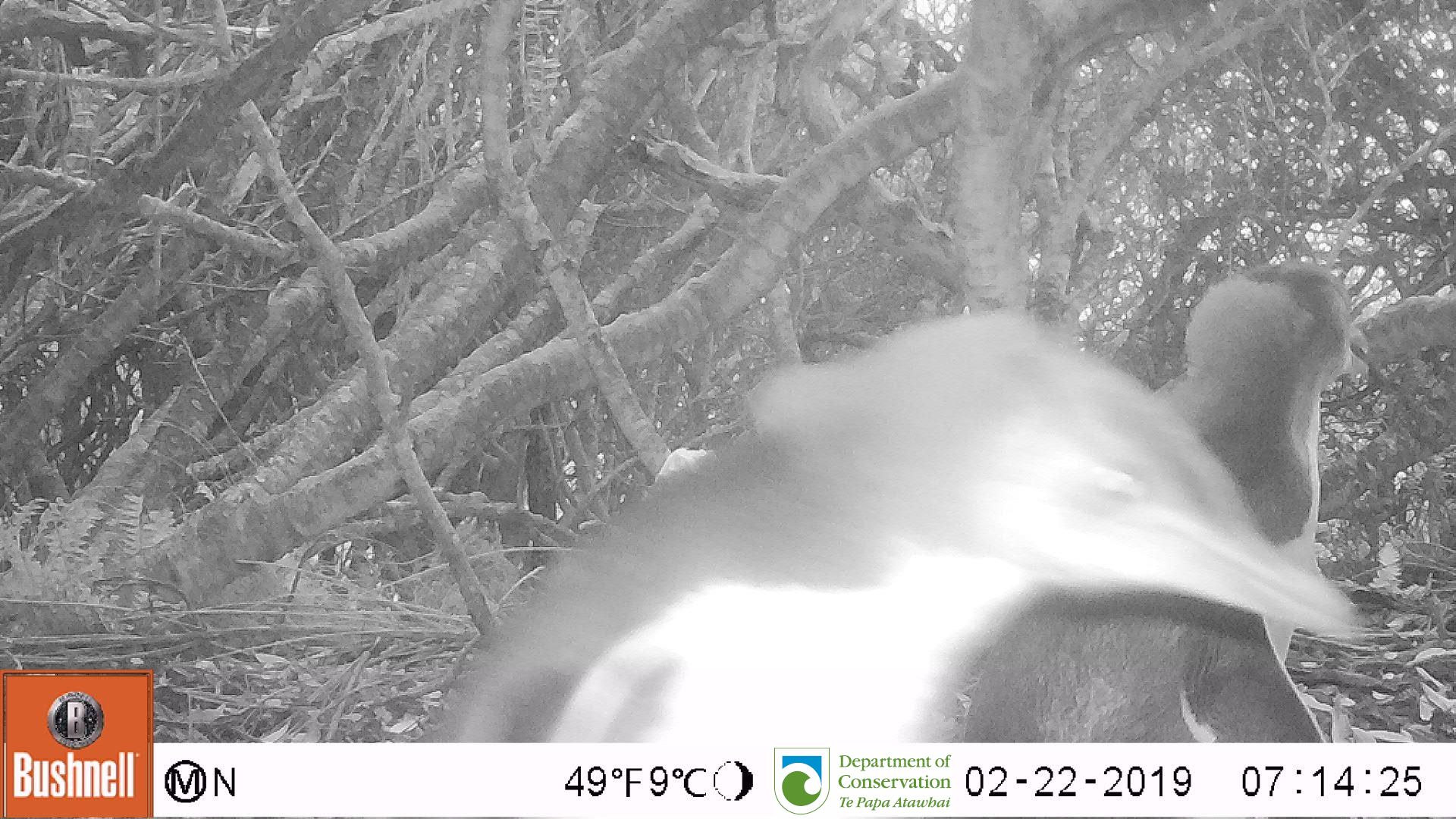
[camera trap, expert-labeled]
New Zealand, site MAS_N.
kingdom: Animalia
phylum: Chordata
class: Aves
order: Sphenisciformes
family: Spheniscidae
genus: Megadyptes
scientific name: Megadyptes antipodes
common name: yellow-eyed penguin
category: yellow eyed penguin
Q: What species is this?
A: Yellow eyed penguin (yellow-eyed penguin) (Megadyptes antipodes).